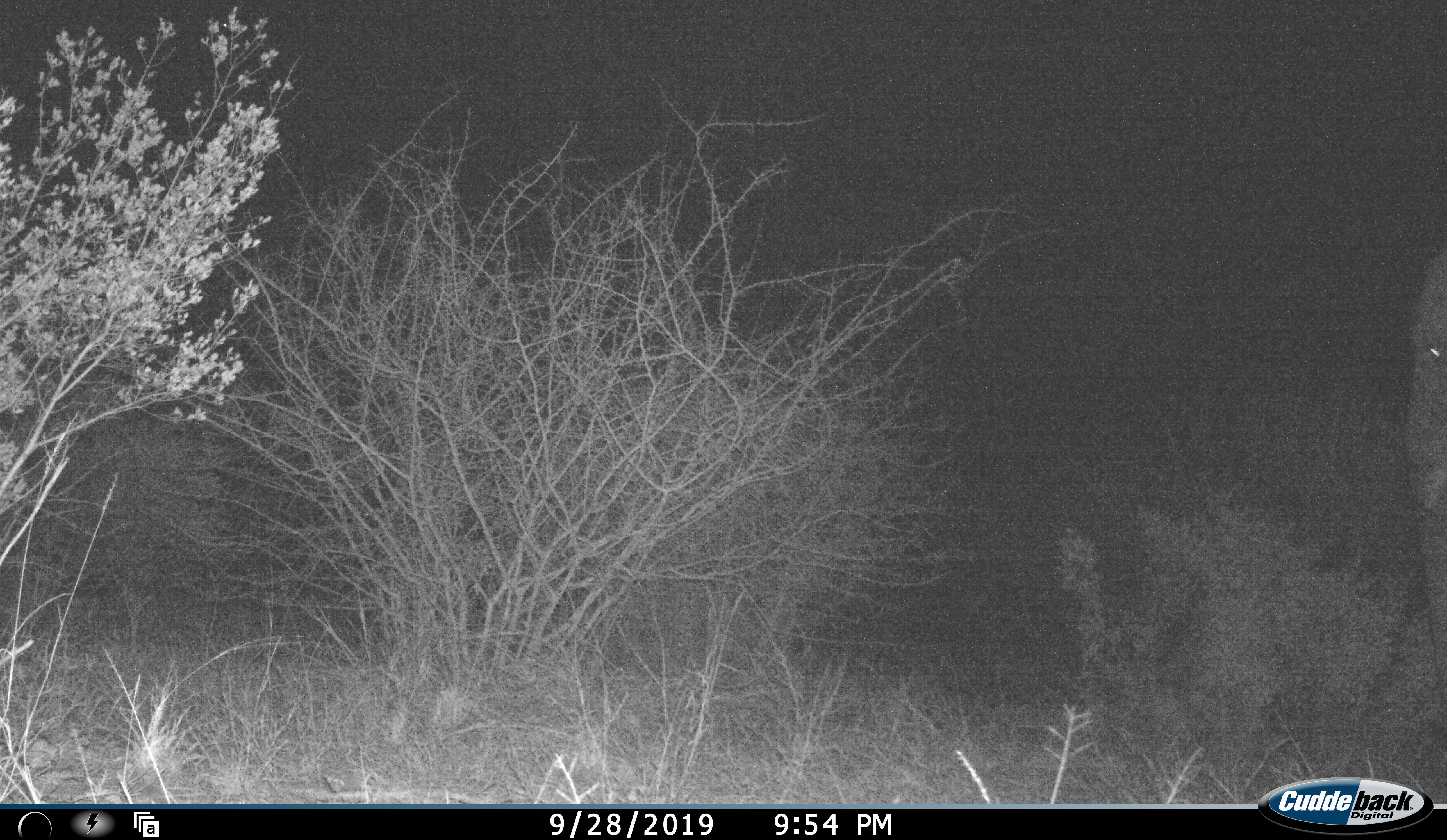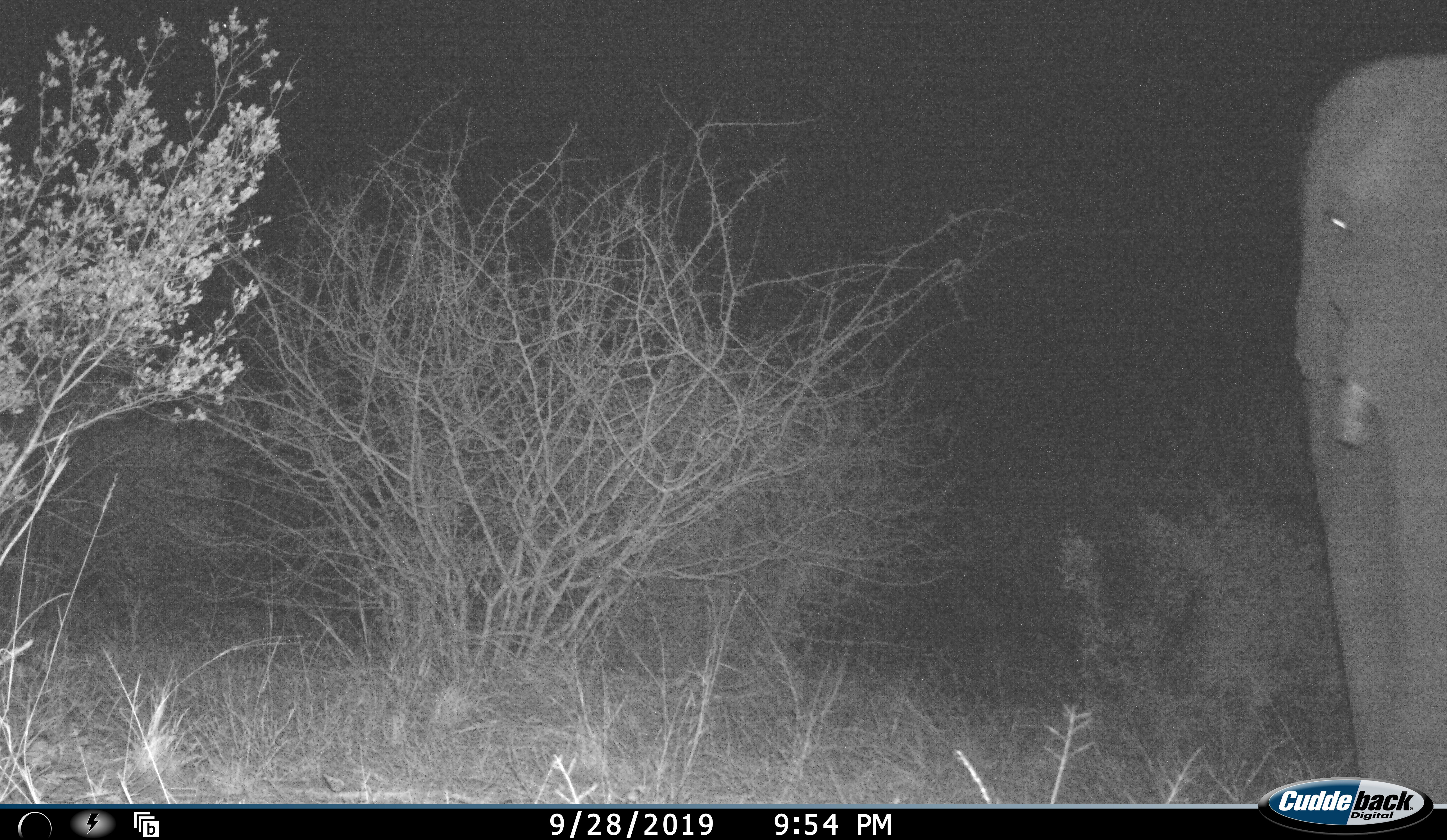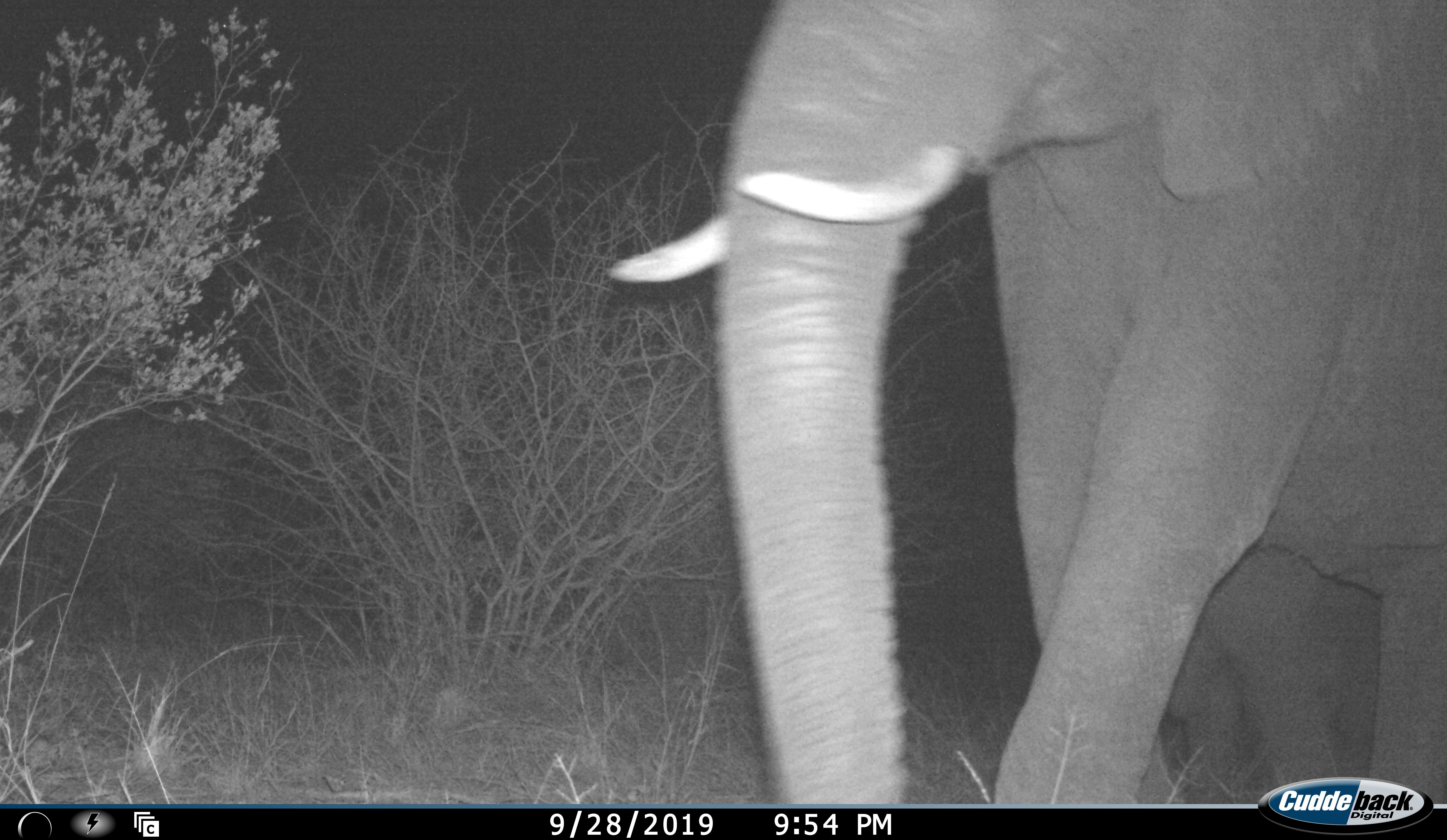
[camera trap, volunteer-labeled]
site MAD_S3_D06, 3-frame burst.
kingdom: Animalia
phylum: Chordata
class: Mammalia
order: Proboscidea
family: Elephantidae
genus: Loxodonta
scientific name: Loxodonta africana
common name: african bush elephant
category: elephant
Elephant (african bush elephant) (Loxodonta africana), count 1. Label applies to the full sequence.